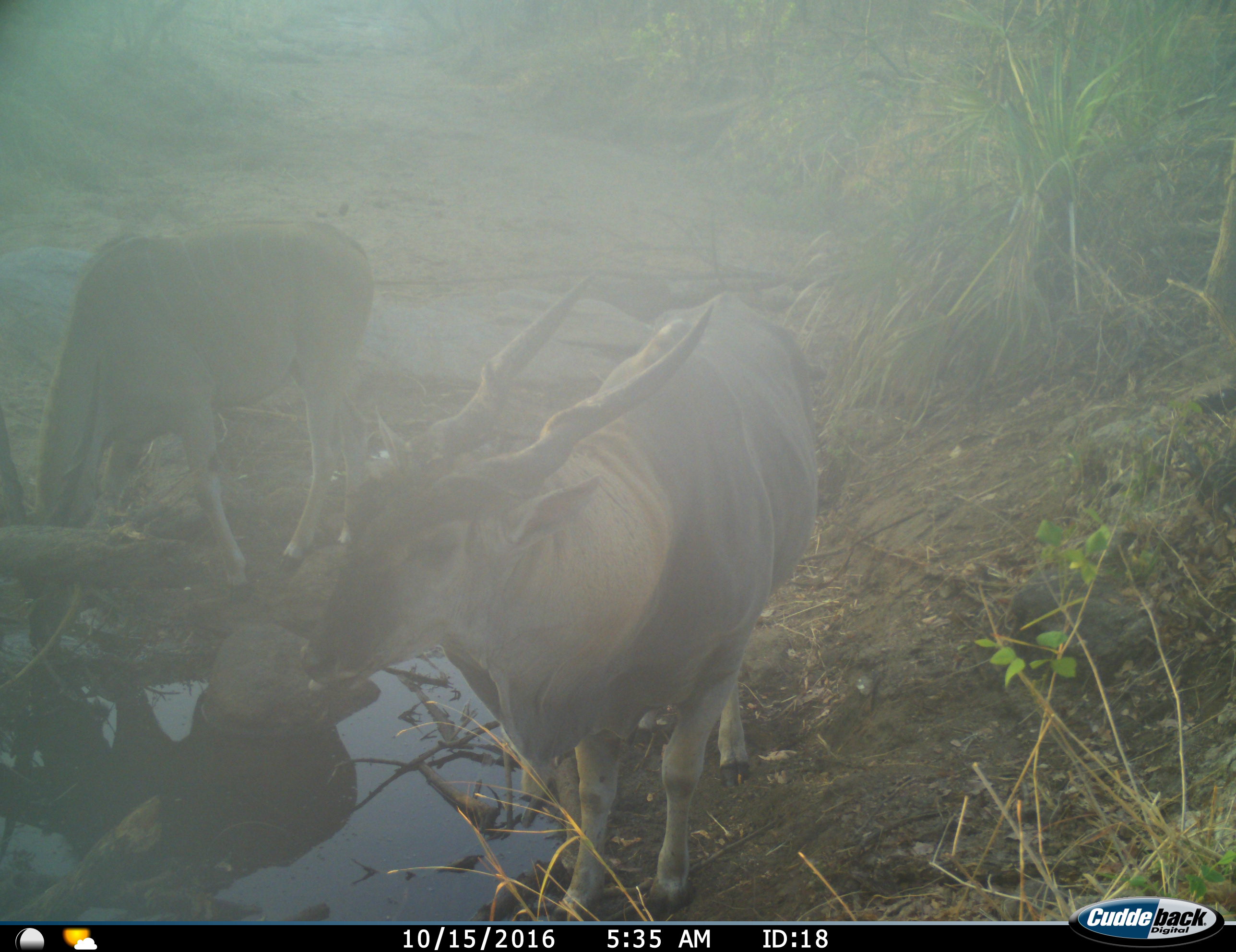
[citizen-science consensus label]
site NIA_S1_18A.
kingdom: Animalia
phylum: Chordata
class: Mammalia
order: Artiodactyla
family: Bovidae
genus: Tragelaphus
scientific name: Tragelaphus oryx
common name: eland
Eland (Tragelaphus oryx), count 2. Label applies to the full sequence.